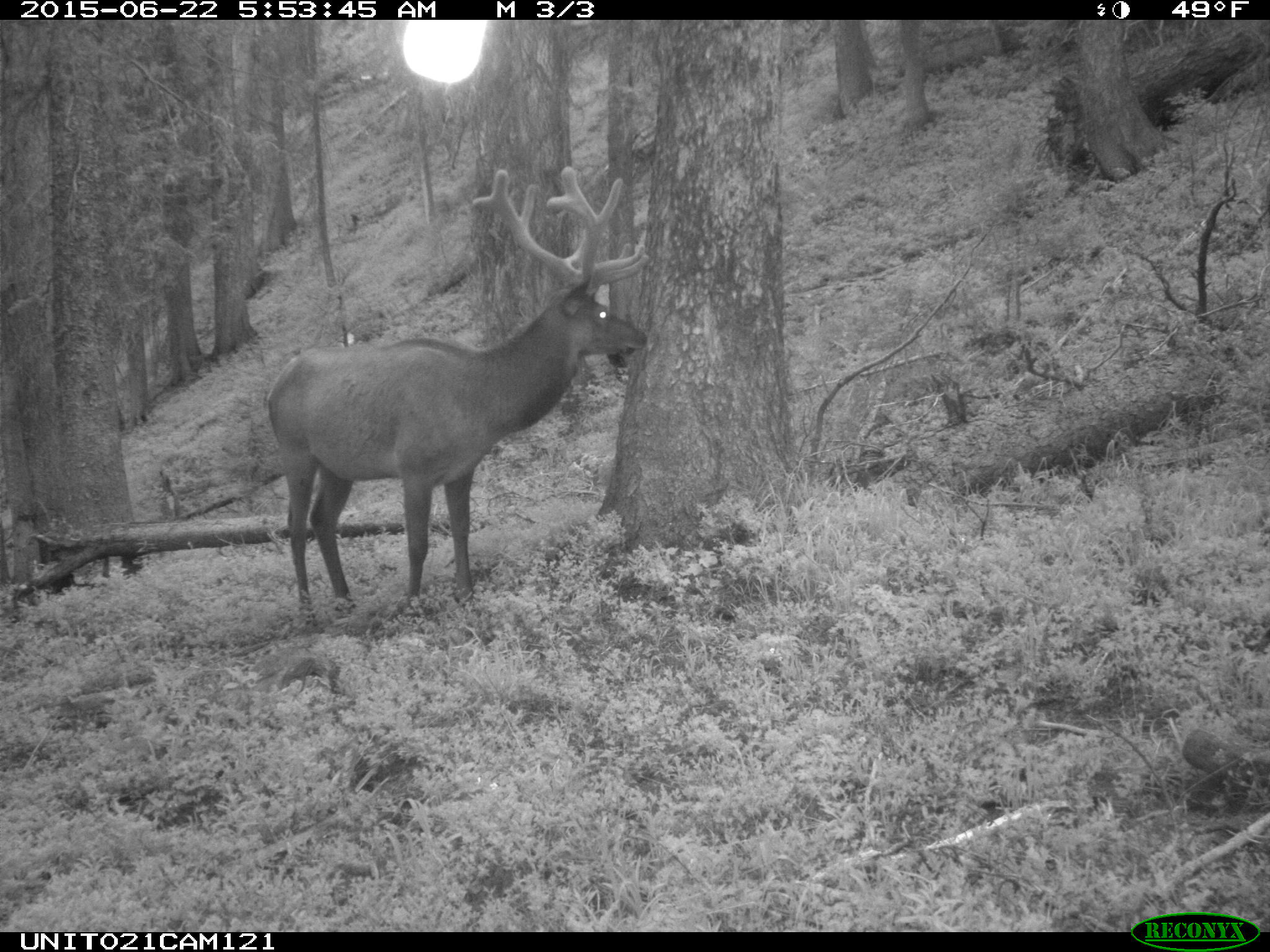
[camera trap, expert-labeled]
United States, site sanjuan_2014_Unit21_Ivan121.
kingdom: Animalia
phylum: Chordata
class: Mammalia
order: Artiodactyla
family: Cervidae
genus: Cervus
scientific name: Cervus elaphus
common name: red deer